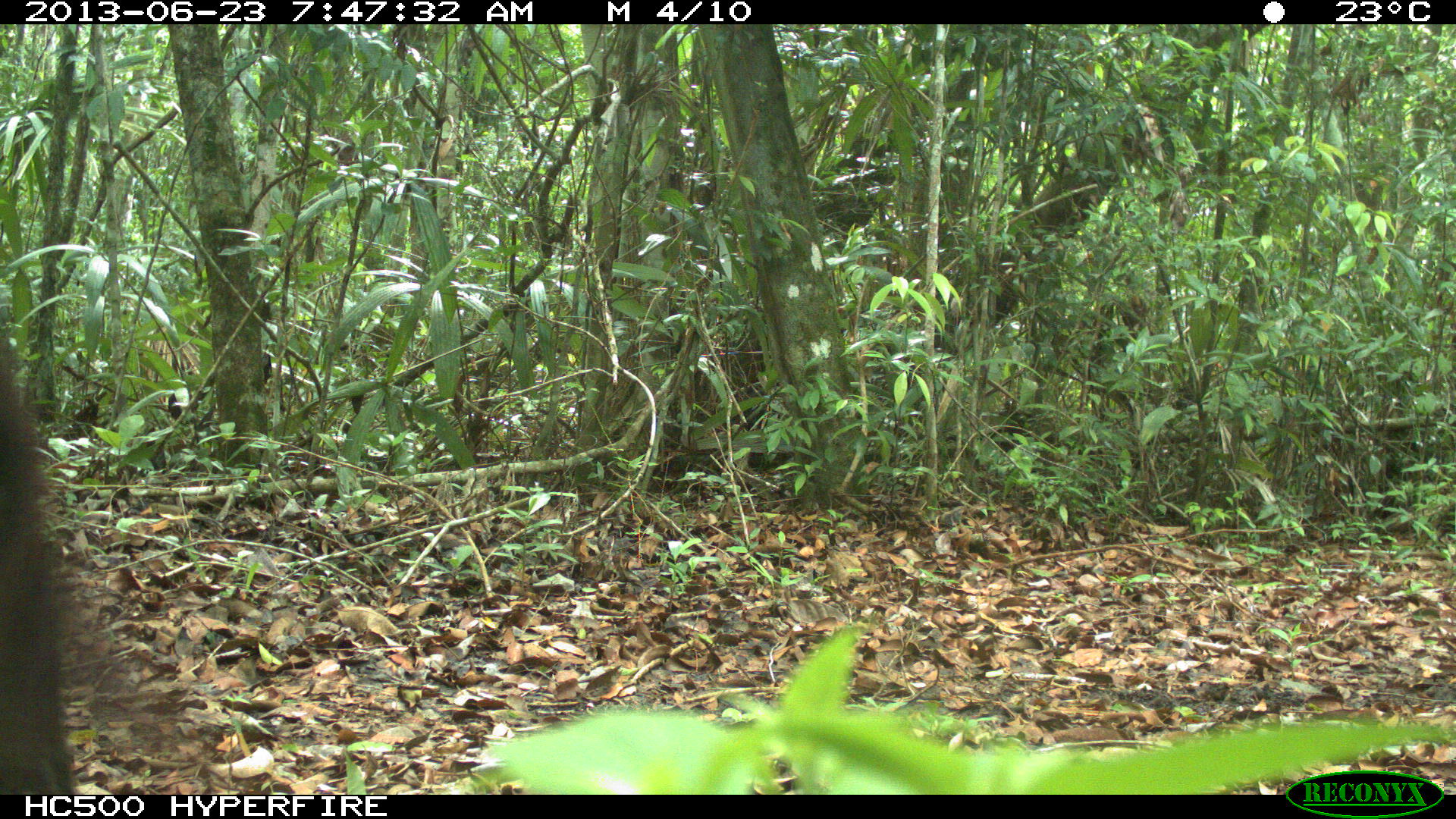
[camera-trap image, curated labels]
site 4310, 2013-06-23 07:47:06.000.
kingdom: Animalia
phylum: Chordata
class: Mammalia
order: Perissodactyla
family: Equidae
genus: Equus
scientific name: Equus ferus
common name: wild horse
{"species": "Equus ferus (wild horse)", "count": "1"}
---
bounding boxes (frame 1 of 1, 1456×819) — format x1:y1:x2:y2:
equus ferus: 0:305:85:791